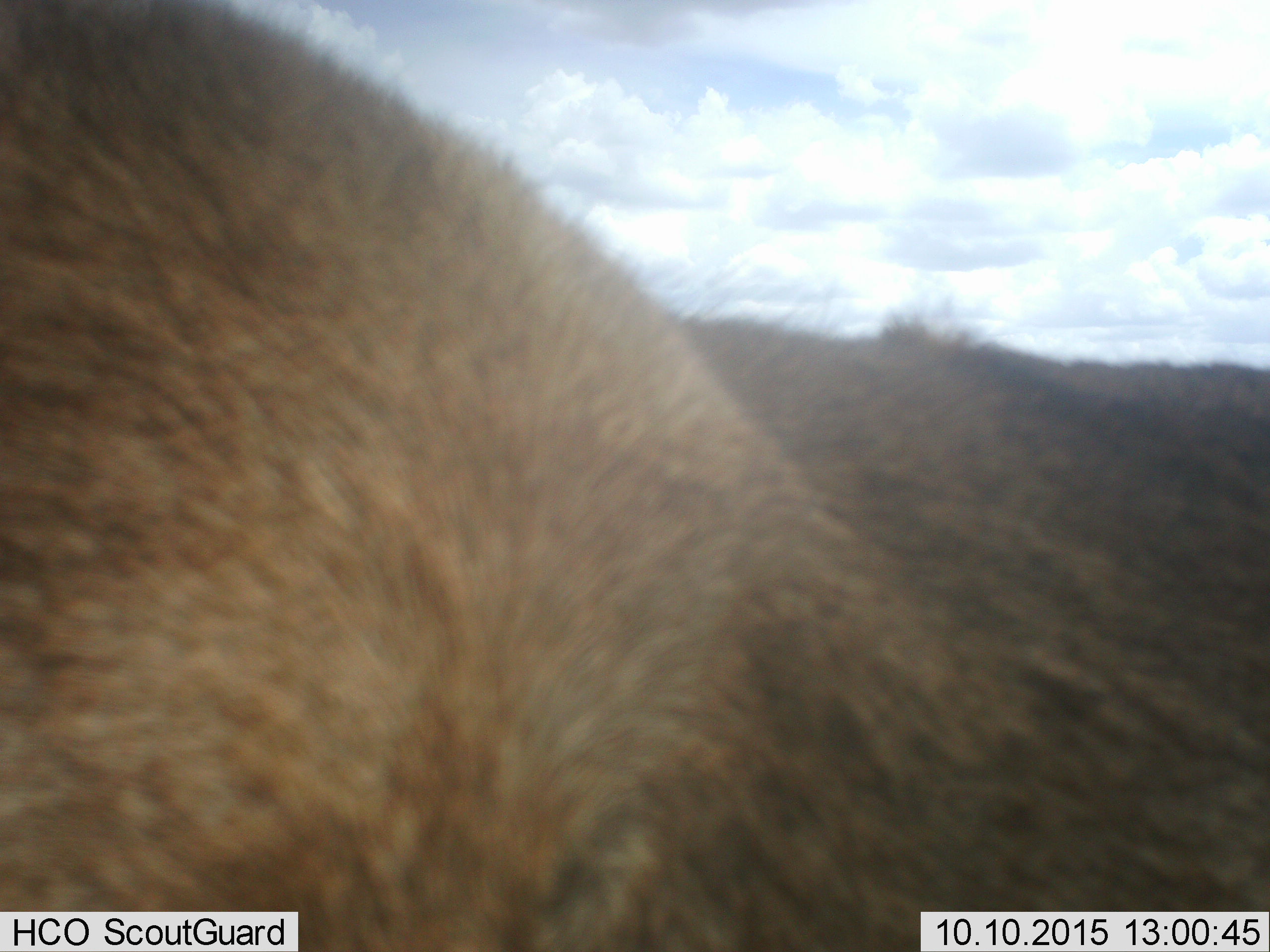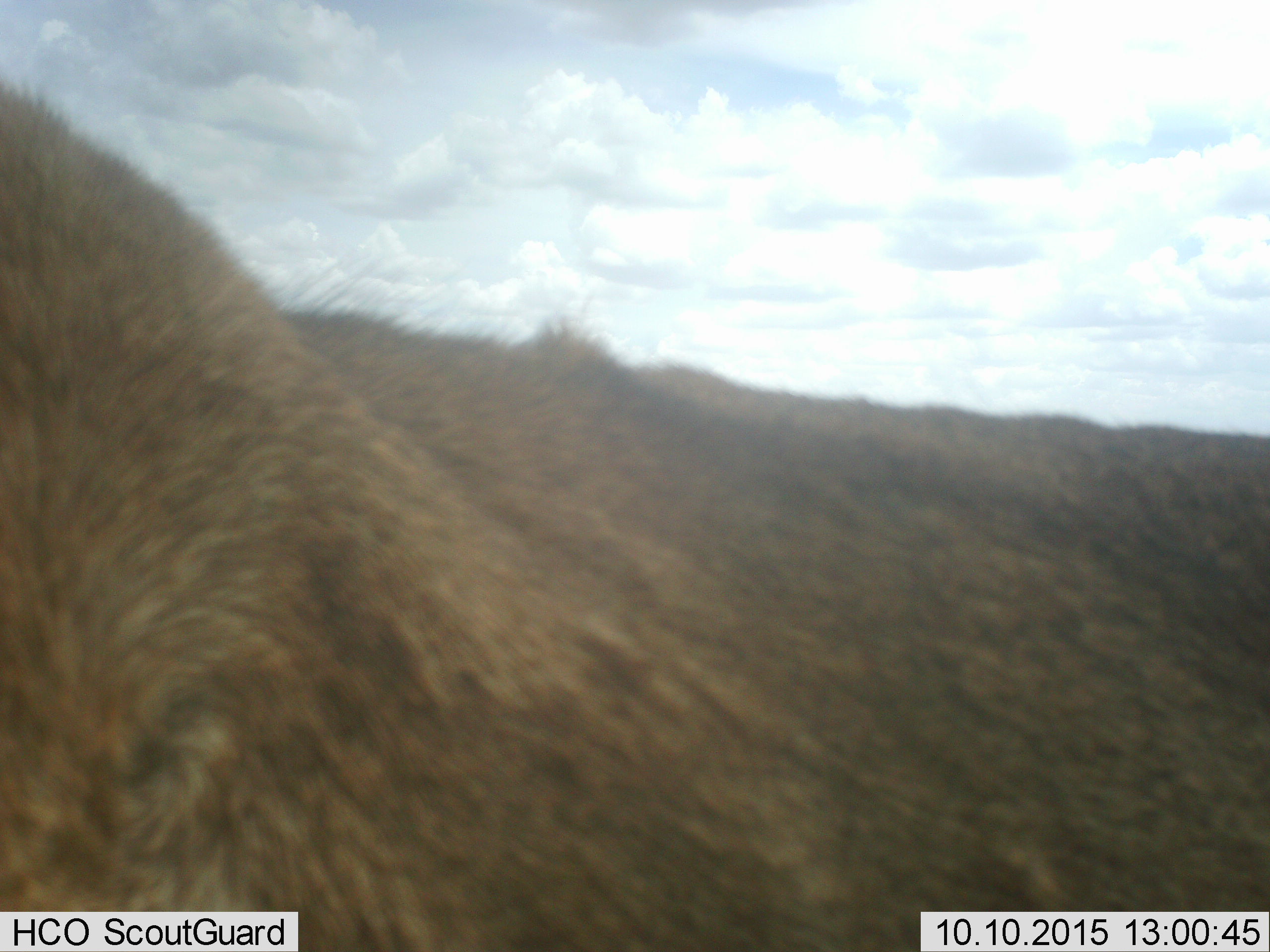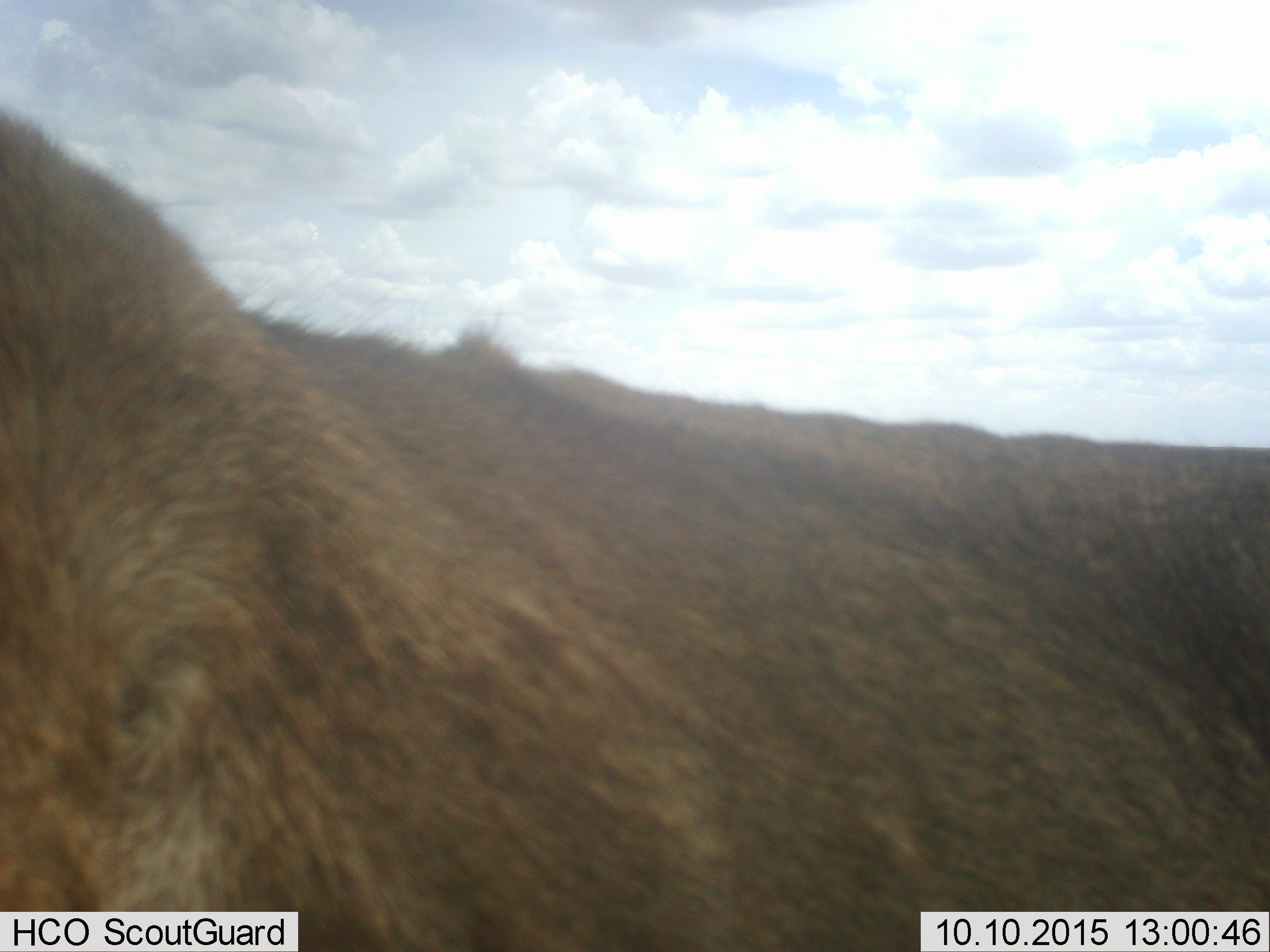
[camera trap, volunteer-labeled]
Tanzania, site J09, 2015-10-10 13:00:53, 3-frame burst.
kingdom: Animalia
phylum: Chordata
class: Mammalia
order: Carnivora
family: Felidae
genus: Panthera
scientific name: Panthera leo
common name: lion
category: lionfemale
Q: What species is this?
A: Lionfemale (lion) (Panthera leo).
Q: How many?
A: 1.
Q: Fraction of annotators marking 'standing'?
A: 100%.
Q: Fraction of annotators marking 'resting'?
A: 0%.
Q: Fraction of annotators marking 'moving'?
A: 0%.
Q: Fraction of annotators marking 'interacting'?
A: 0%.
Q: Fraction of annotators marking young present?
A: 0%.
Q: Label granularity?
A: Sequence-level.